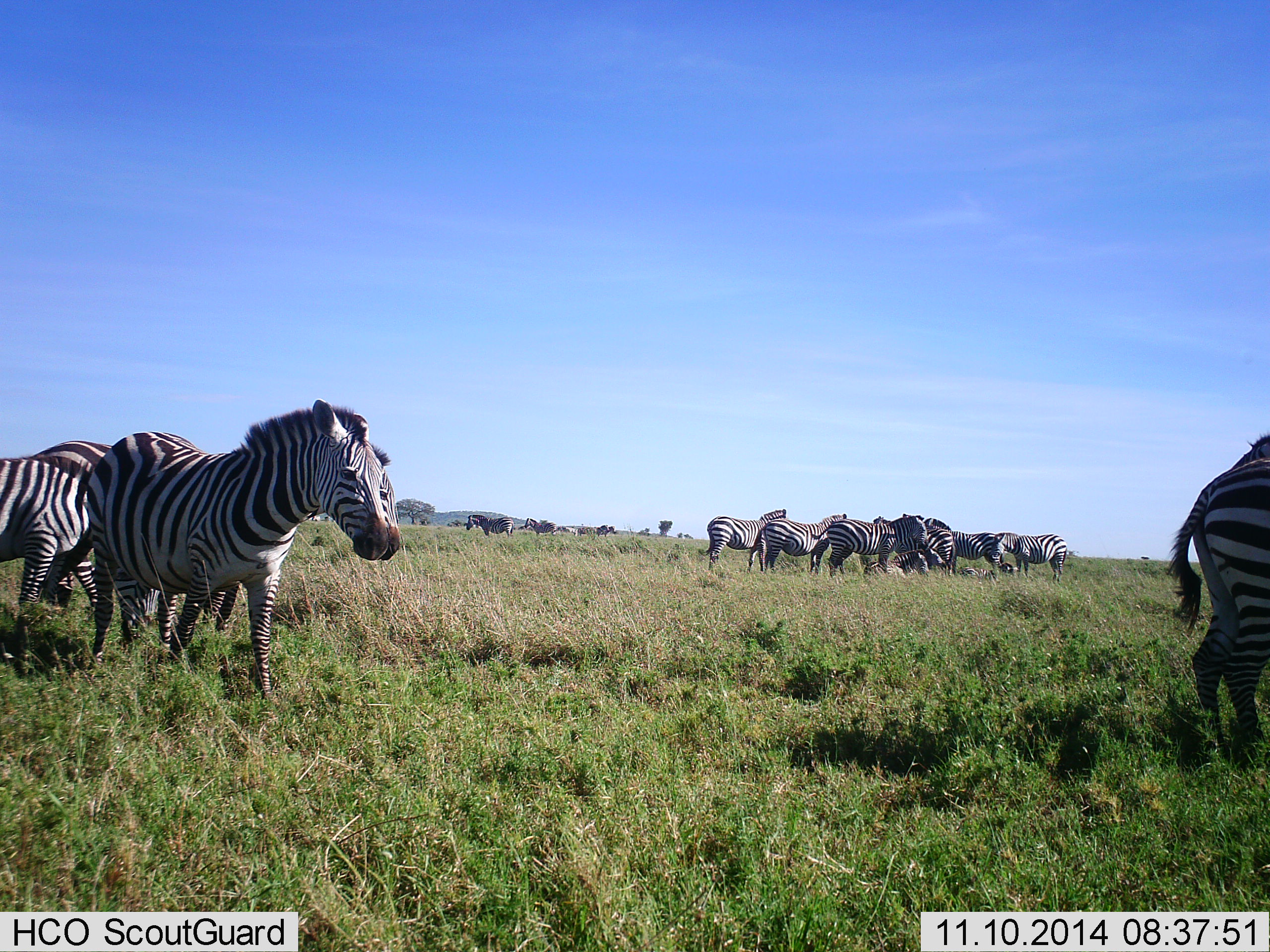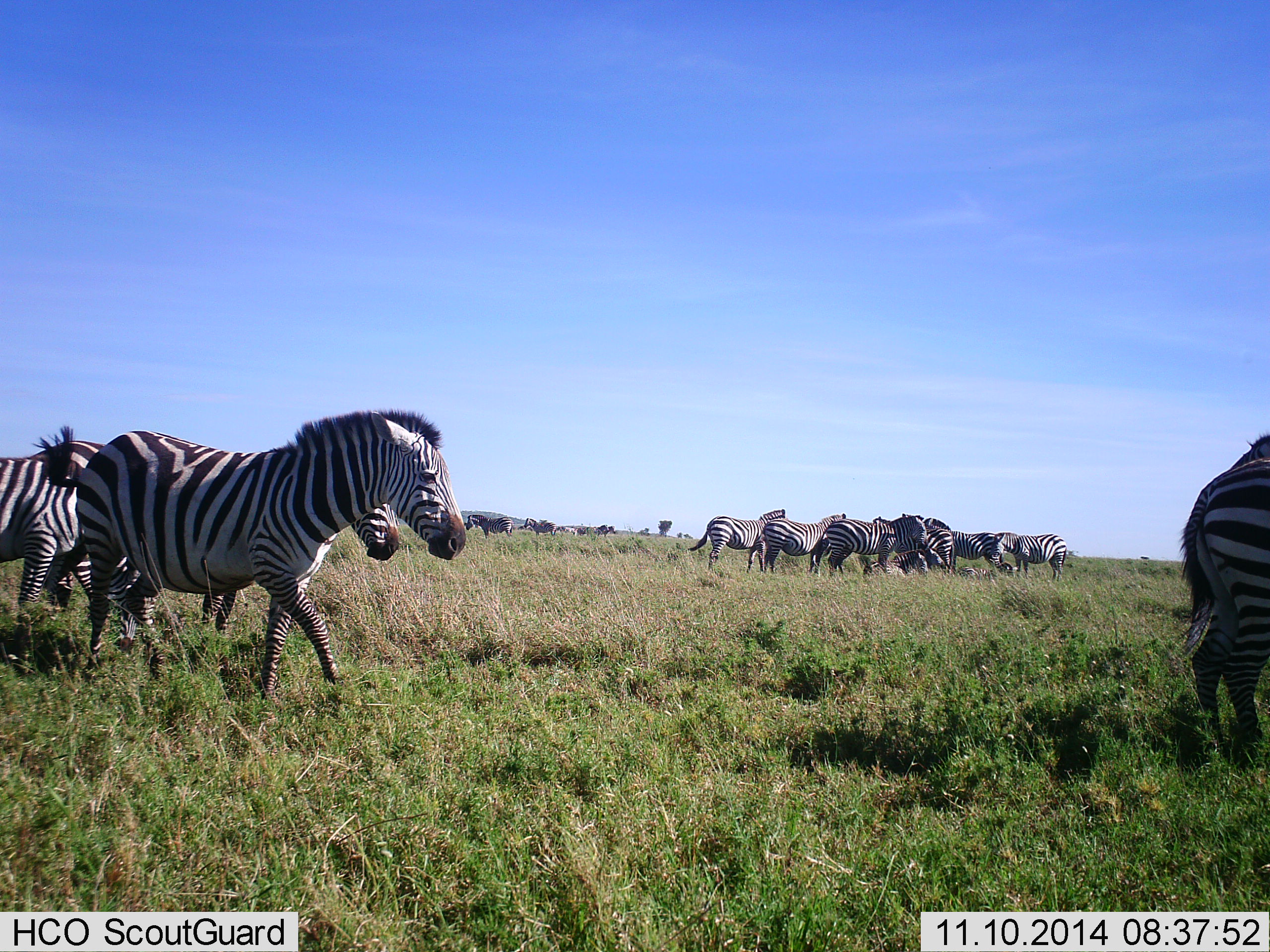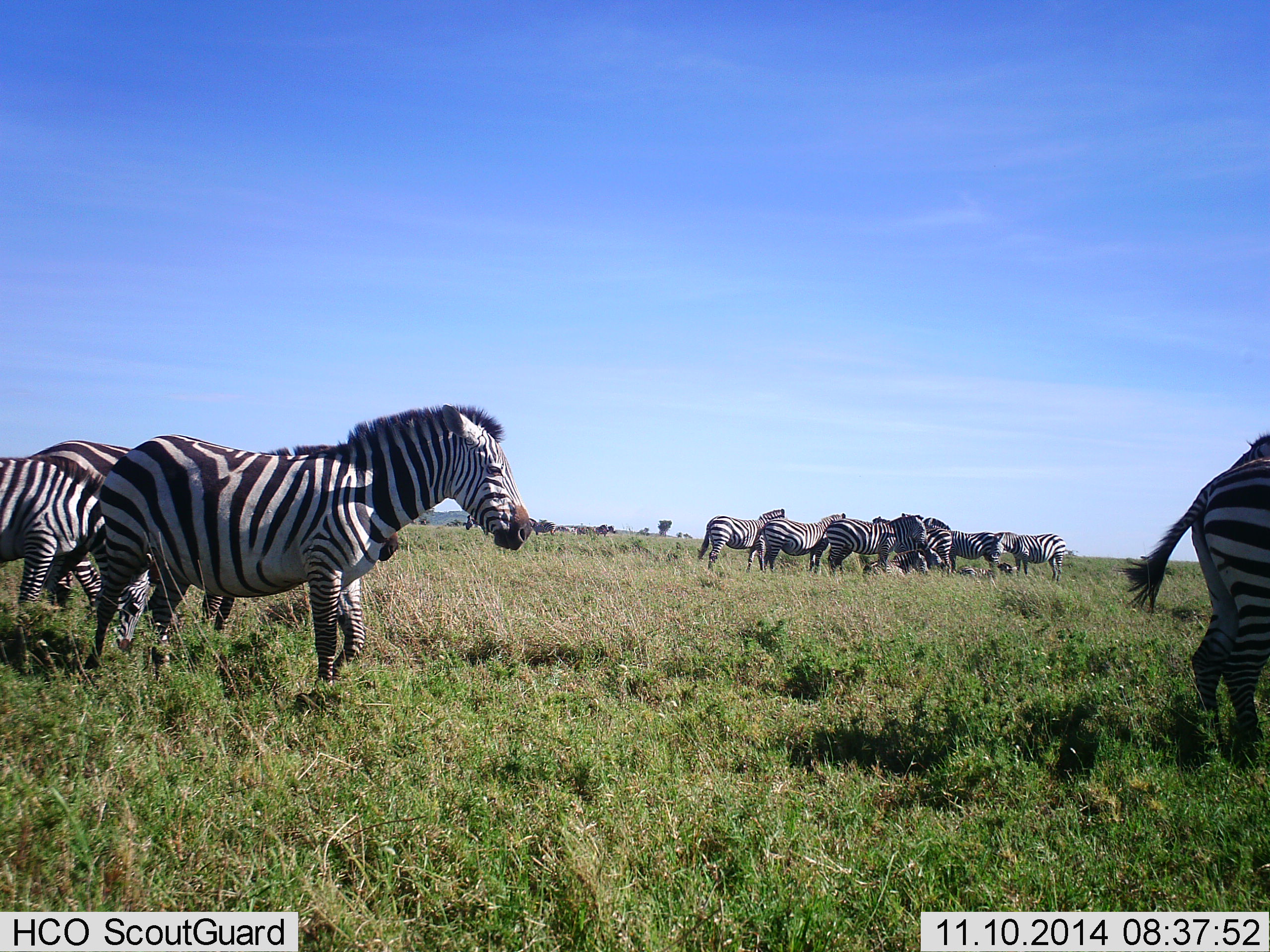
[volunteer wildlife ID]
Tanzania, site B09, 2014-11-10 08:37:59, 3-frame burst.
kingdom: Animalia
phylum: Chordata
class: Mammalia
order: Perissodactyla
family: Equidae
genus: Equus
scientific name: Equus quagga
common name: plains zebra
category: zebra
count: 11-50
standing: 100%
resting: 30%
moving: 90%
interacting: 10%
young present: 0%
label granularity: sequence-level